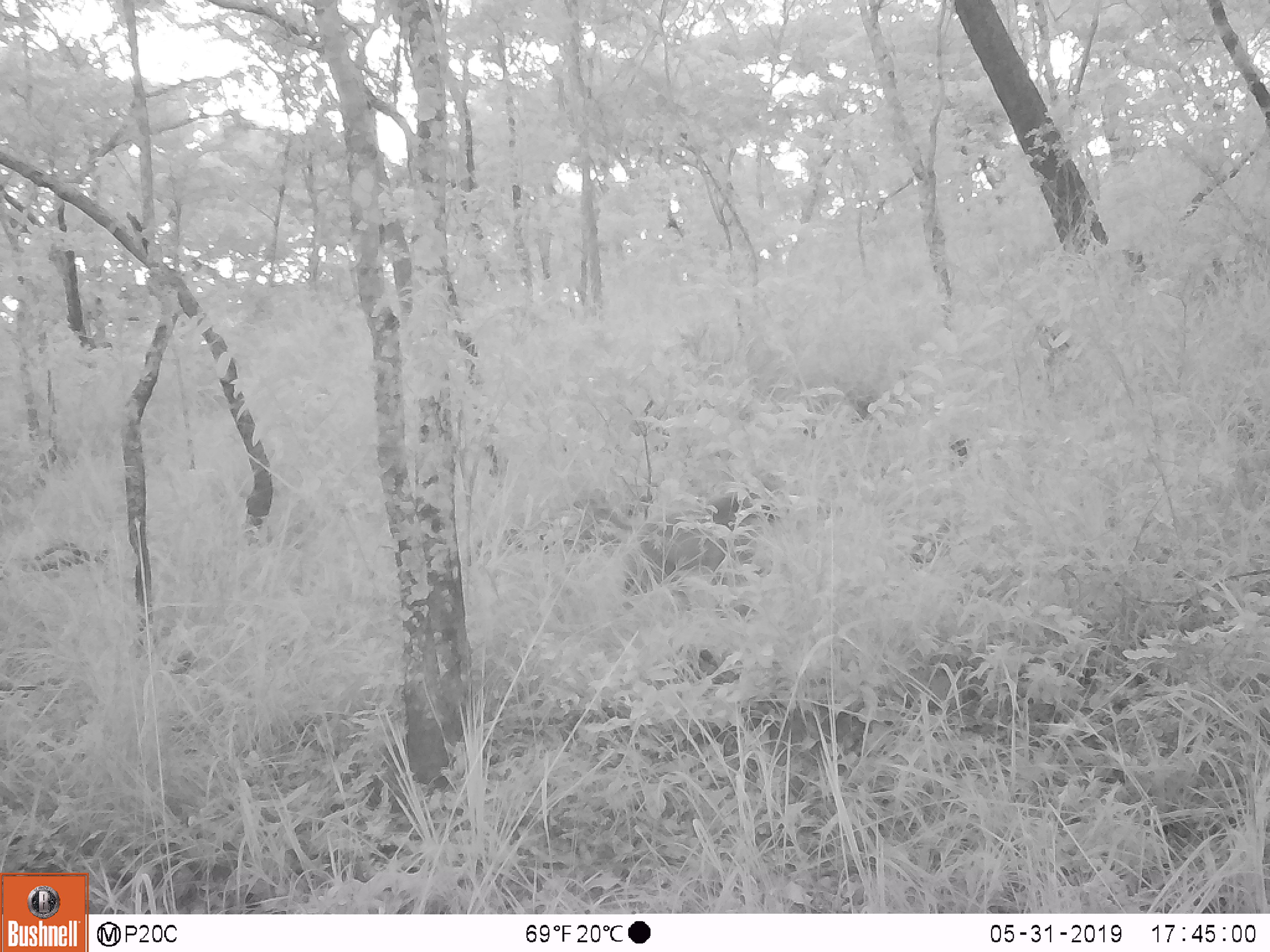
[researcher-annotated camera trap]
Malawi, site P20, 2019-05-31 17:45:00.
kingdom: Animalia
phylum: Chordata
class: Mammalia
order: Primates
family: Cercopithecidae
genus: Papio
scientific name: Papio cynocephalus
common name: yellow baboon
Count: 1.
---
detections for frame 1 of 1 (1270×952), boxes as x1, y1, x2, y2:
yellow baboon: 588, 478, 783, 616